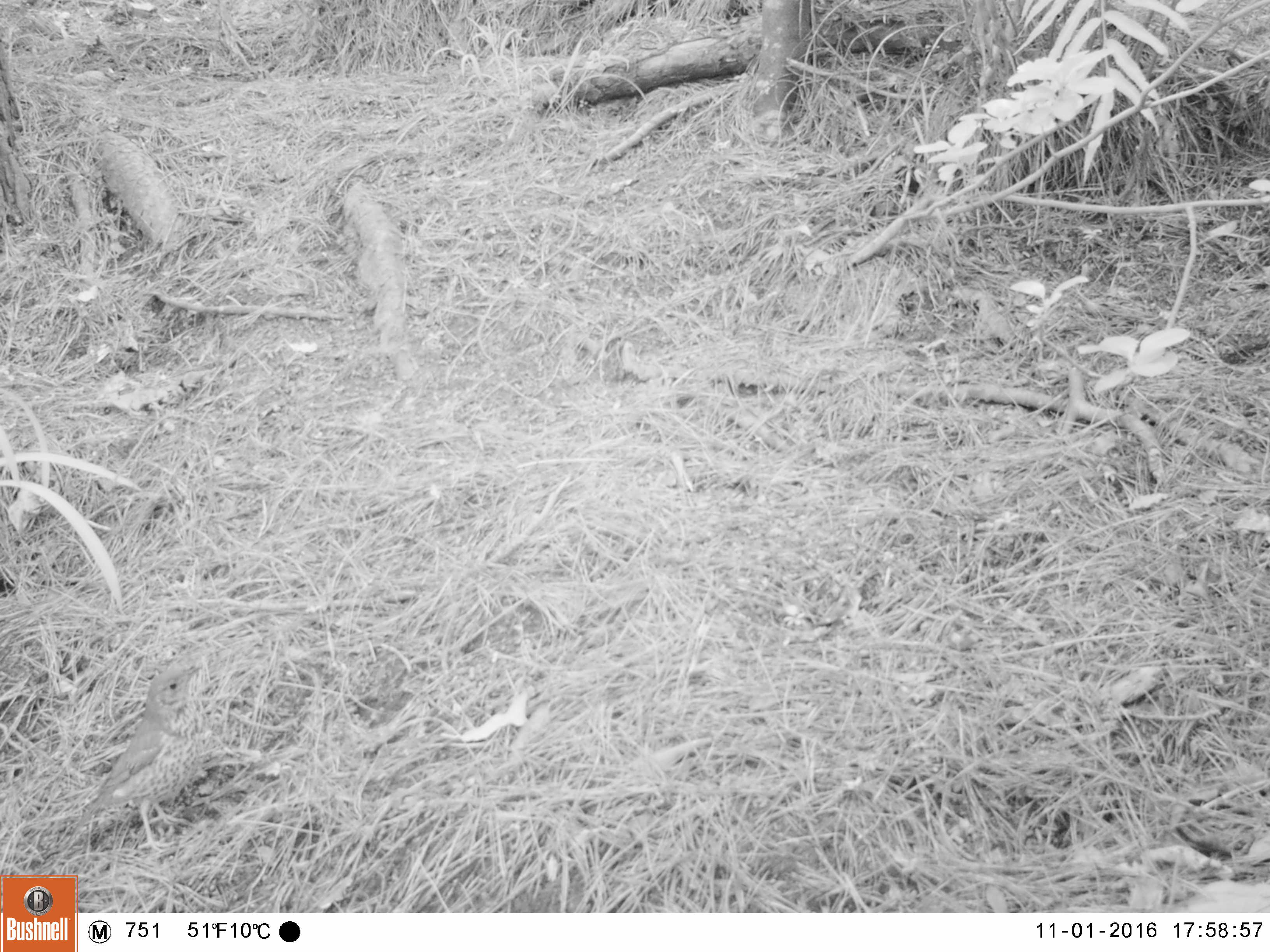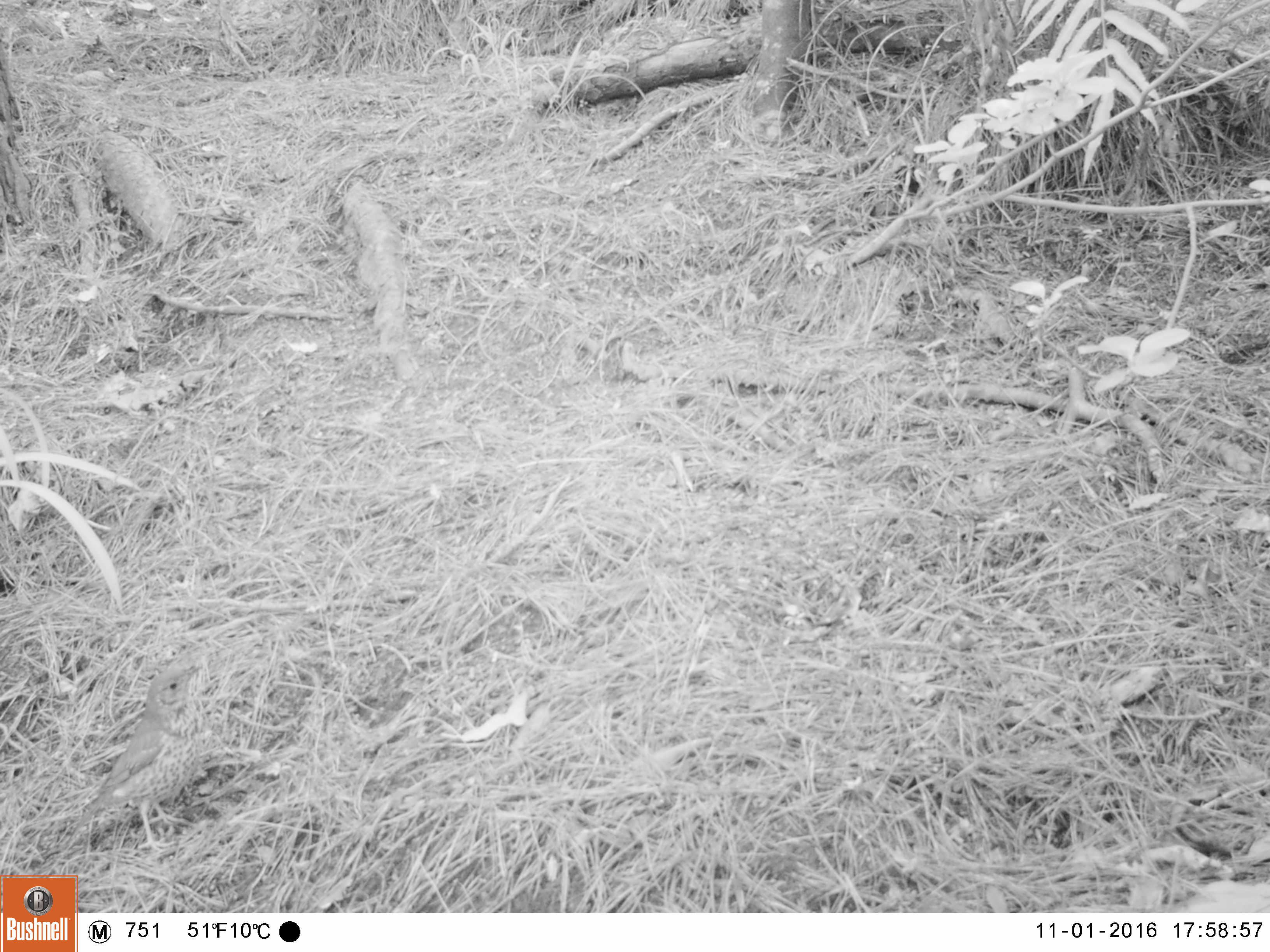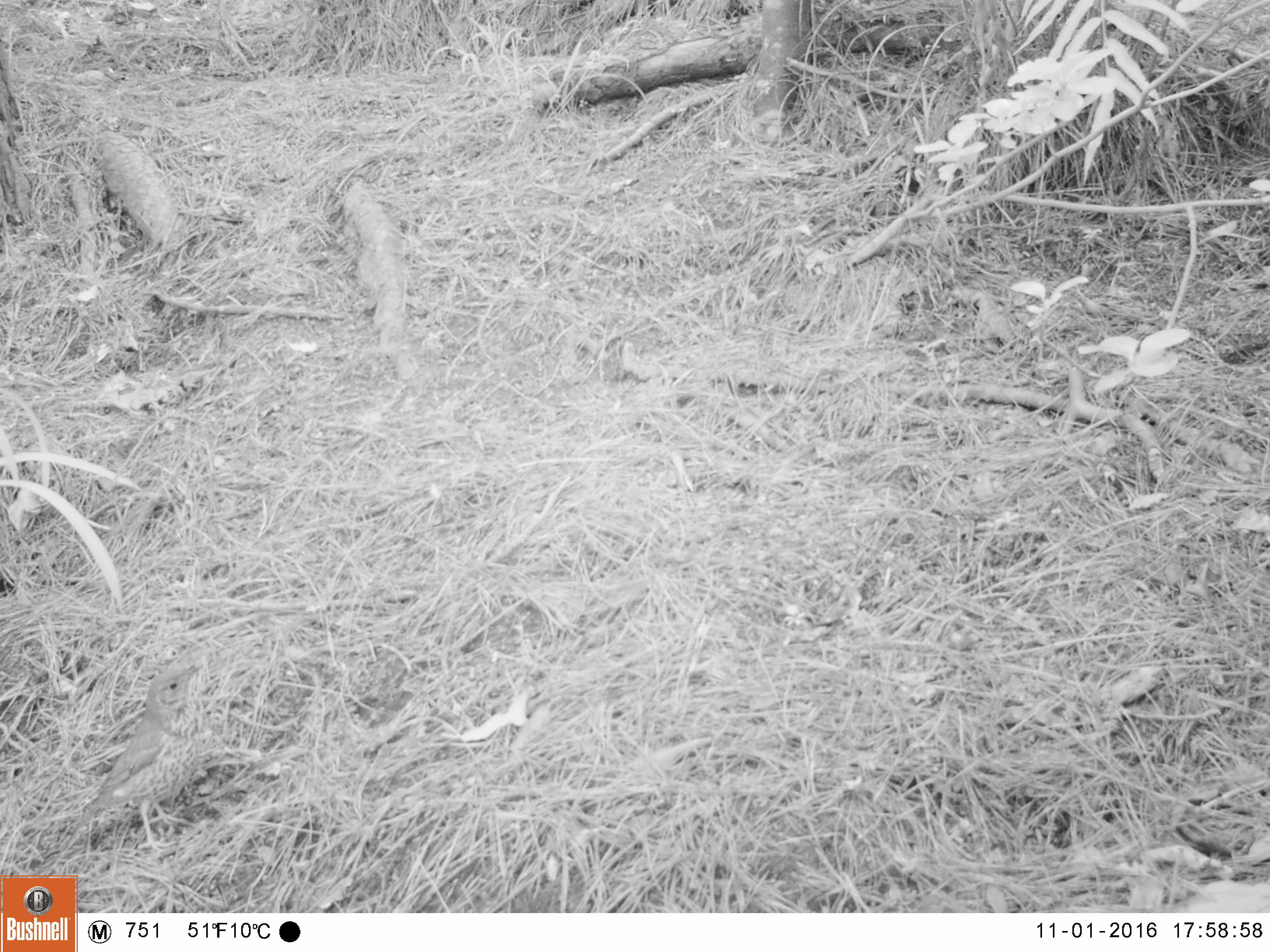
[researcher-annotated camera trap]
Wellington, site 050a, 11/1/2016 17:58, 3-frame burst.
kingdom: Animalia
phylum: Chordata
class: Aves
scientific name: Aves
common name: bird